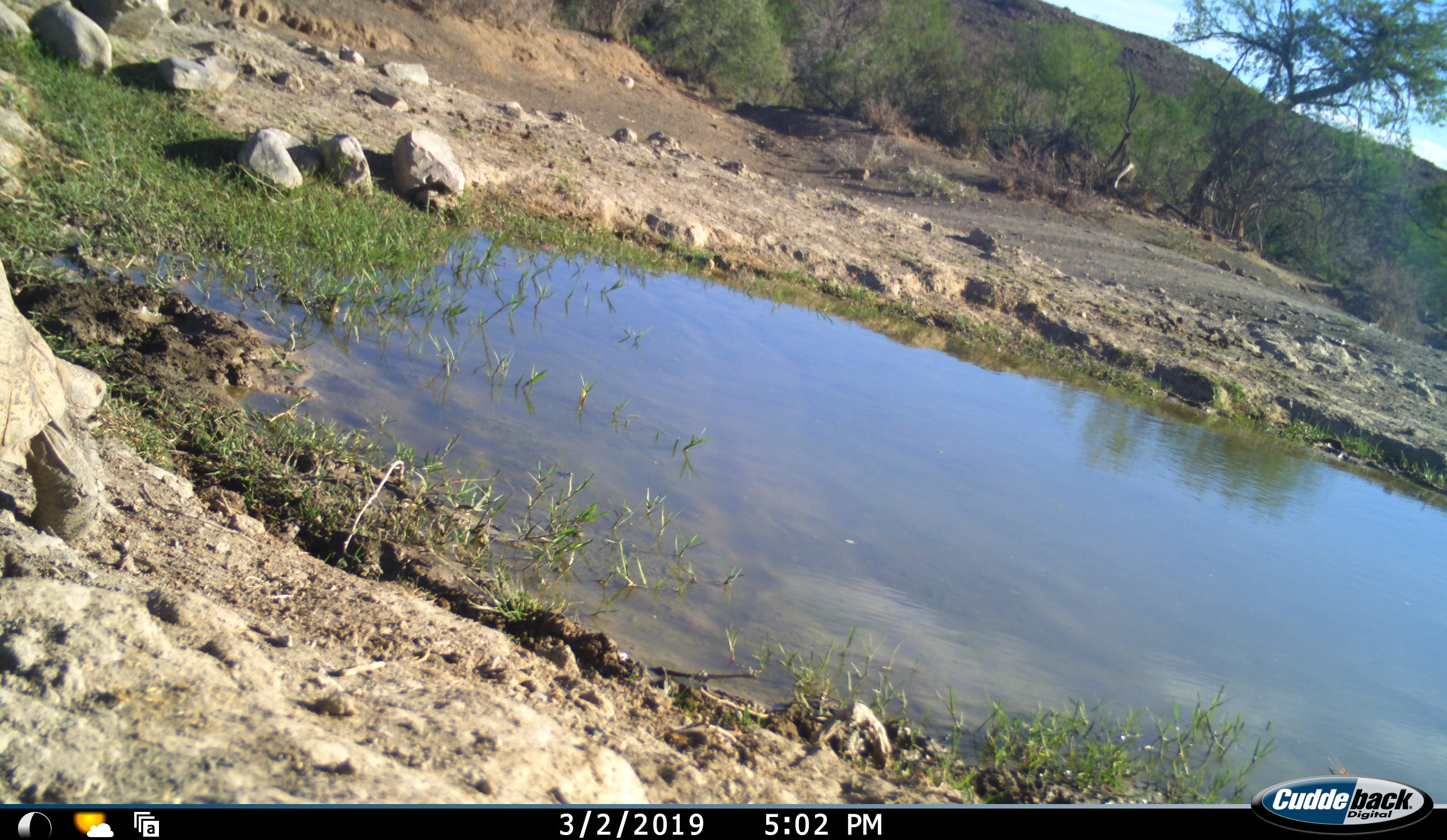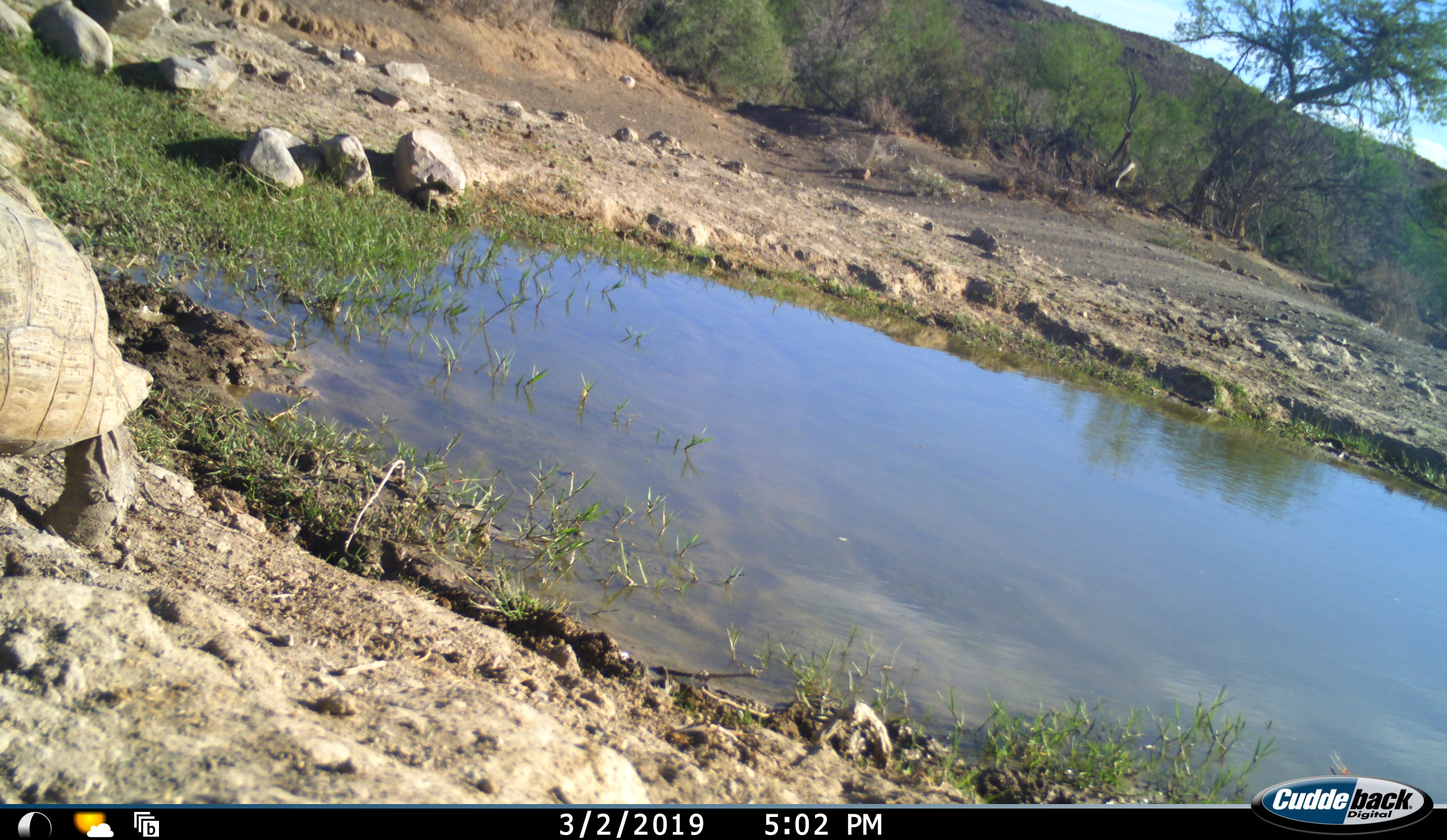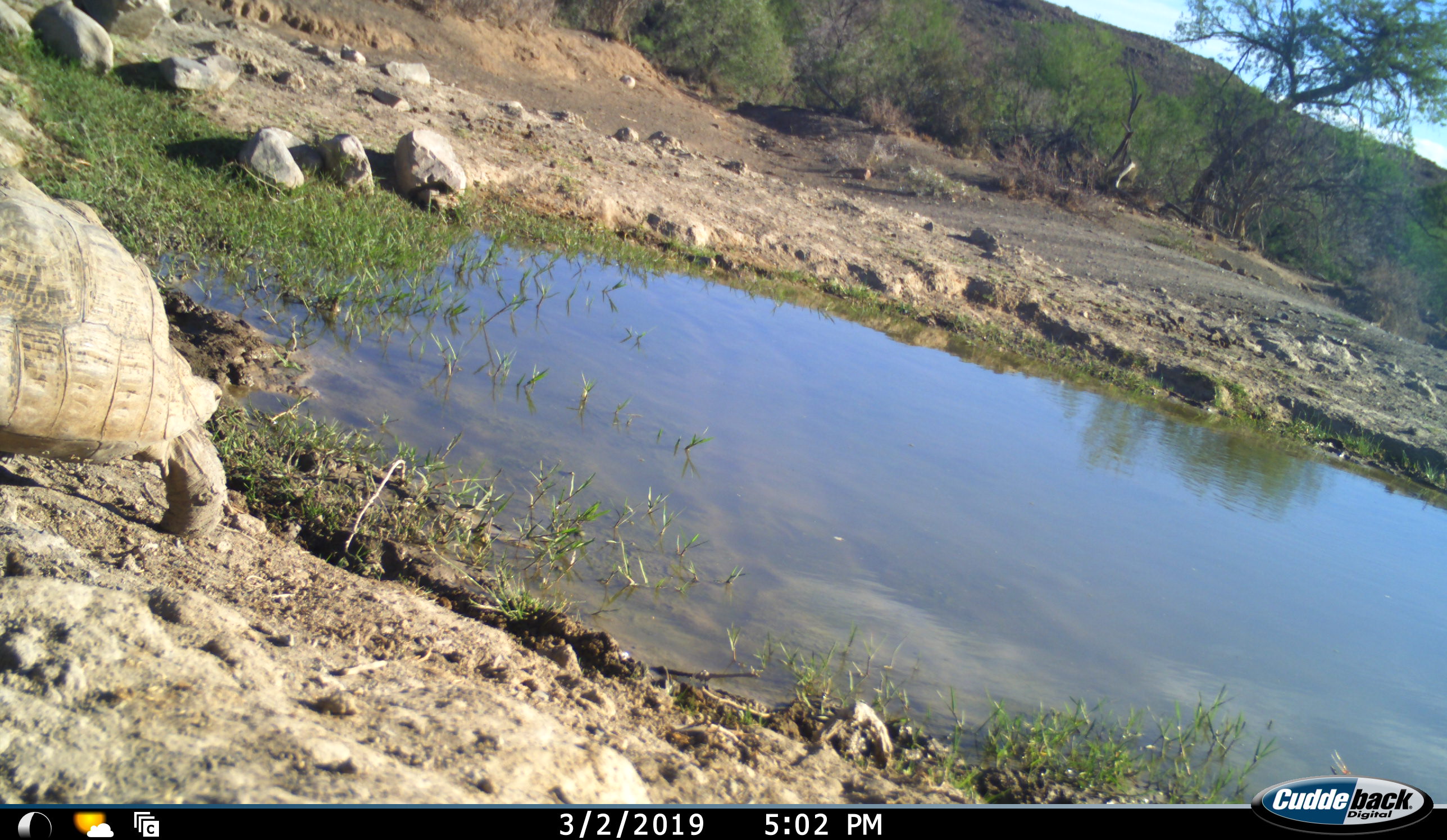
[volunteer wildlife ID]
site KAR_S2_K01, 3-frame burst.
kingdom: Animalia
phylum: Chordata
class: Reptilia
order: Testudines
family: Testudinidae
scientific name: Testudinidae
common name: tortoise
Tortoise (Testudinidae), count 1. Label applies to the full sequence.